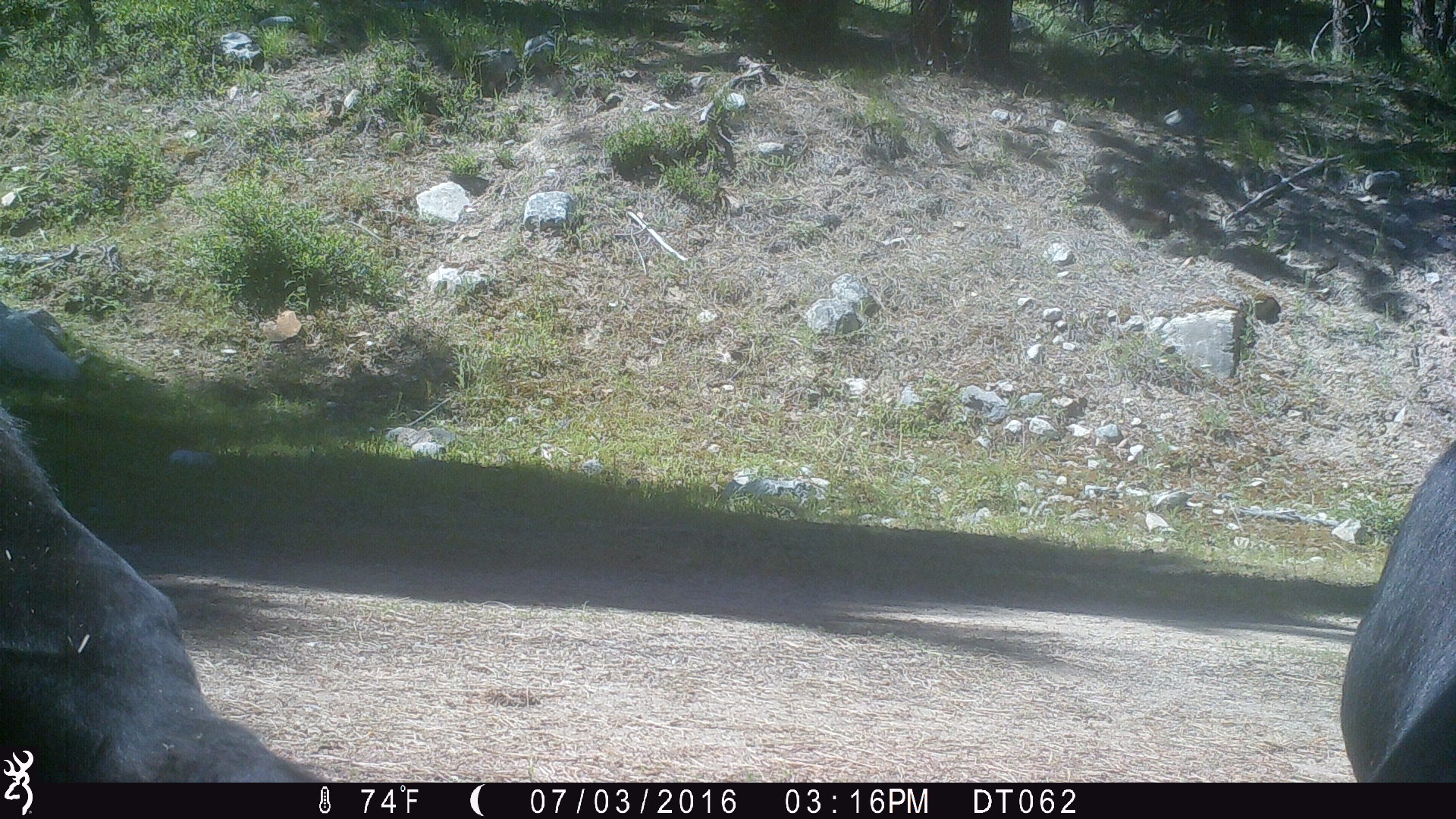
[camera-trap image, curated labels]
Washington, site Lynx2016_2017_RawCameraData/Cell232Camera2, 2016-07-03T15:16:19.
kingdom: Animalia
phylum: Chordata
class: Mammalia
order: Artiodactyla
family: Bovidae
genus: Bos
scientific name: Bos taurus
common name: domestic cattle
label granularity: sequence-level